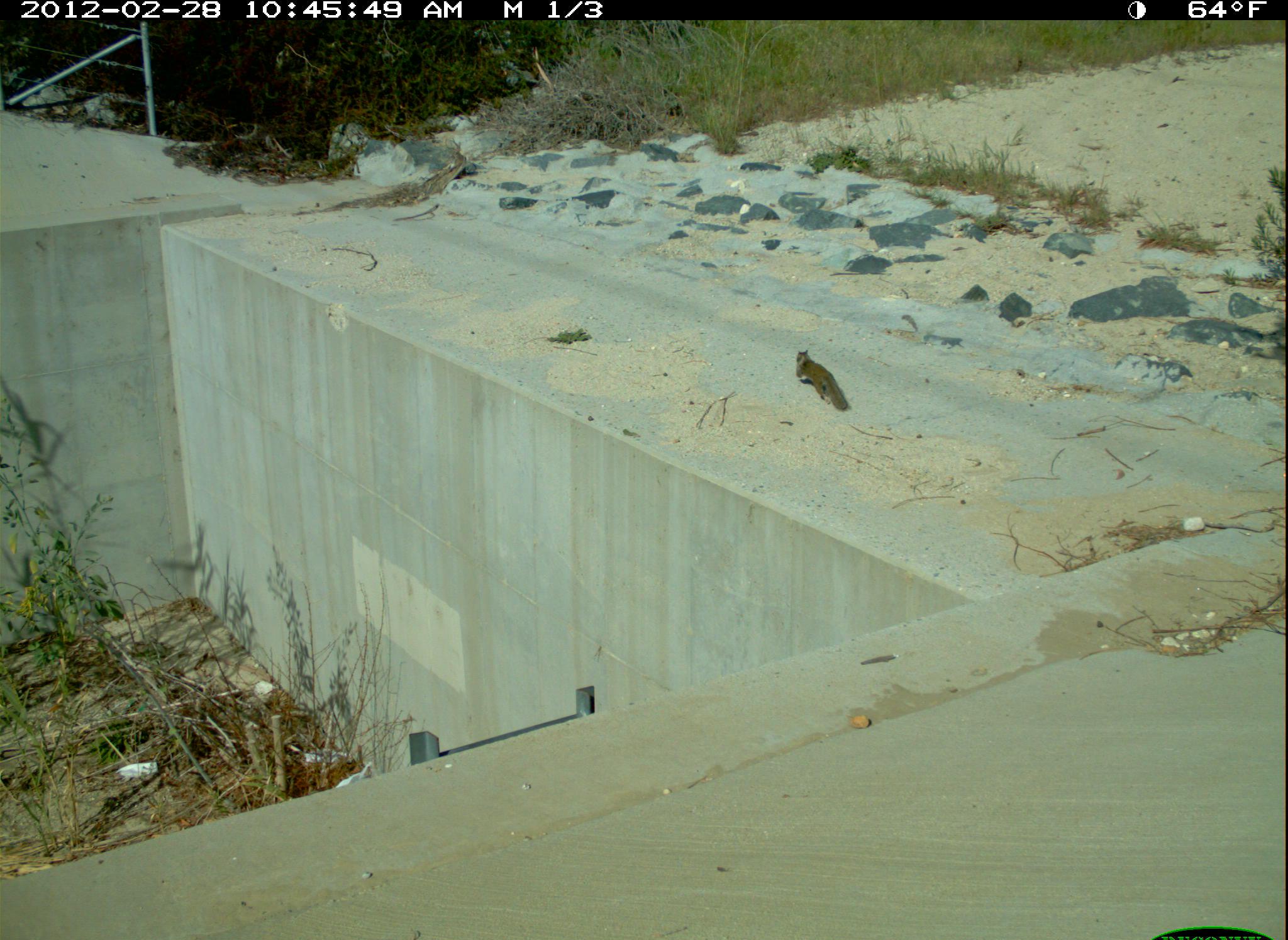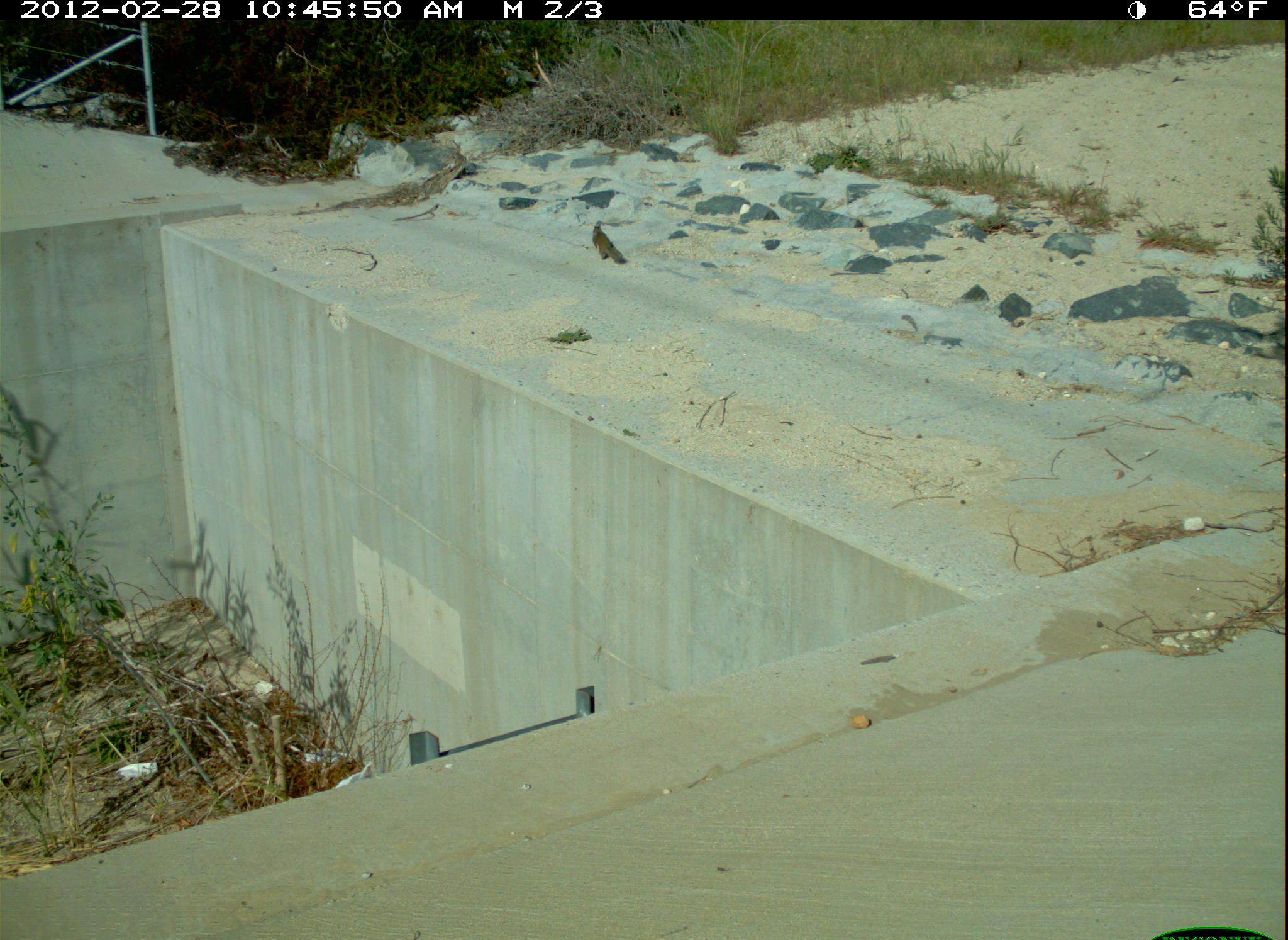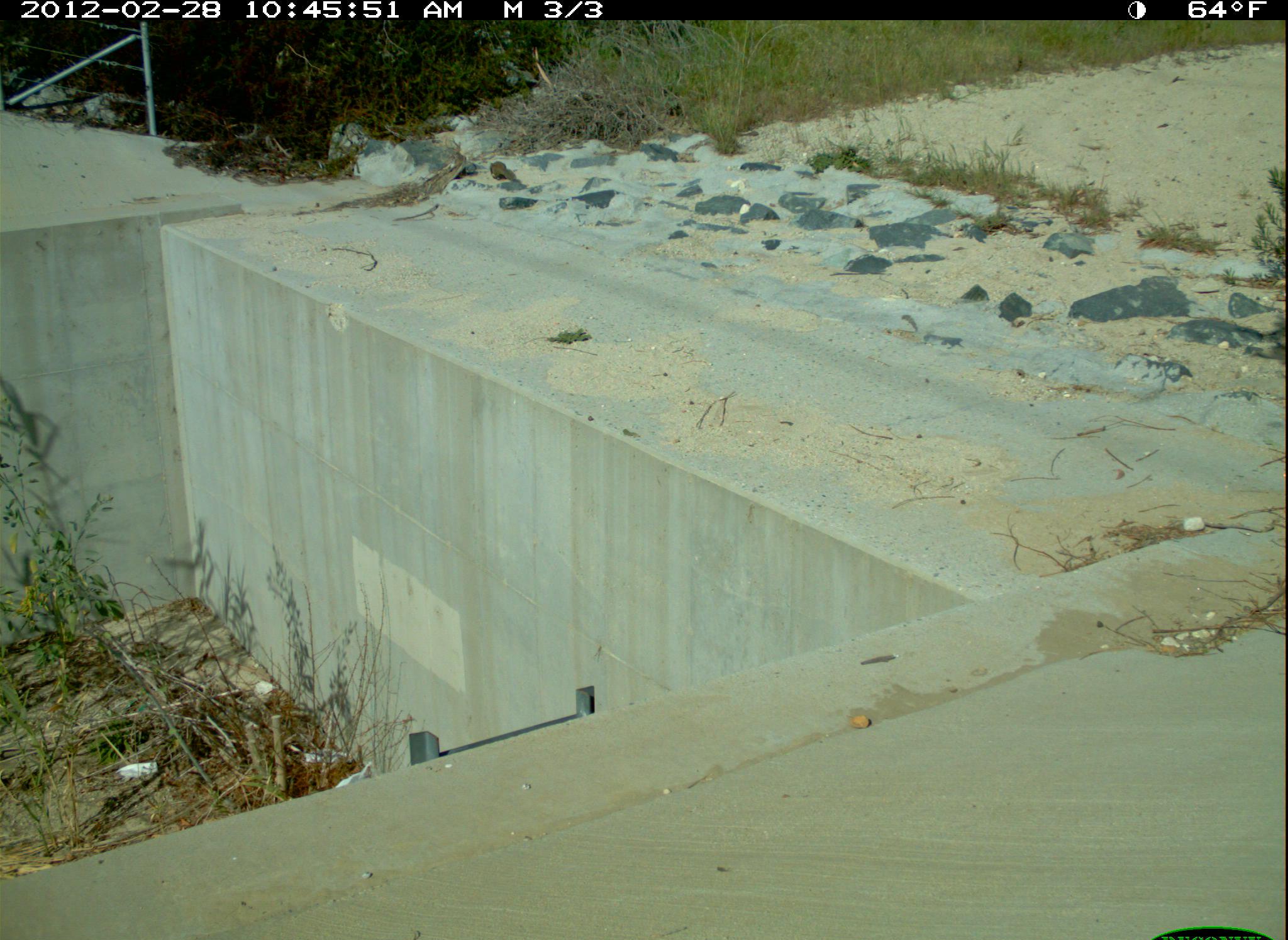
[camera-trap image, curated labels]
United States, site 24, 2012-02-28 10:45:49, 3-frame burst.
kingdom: Animalia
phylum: Chordata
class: Mammalia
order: Rodentia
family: Sciuridae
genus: Sciurus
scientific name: Sciurus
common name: squirrel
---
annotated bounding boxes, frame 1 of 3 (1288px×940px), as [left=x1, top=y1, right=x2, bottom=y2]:
squirrel: [left=793, top=349, right=850, bottom=411]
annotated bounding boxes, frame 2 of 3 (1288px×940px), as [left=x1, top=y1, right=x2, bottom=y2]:
squirrel: [left=591, top=224, right=628, bottom=265]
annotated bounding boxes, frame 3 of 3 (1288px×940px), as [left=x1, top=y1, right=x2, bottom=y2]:
squirrel: [left=489, top=159, right=519, bottom=184]